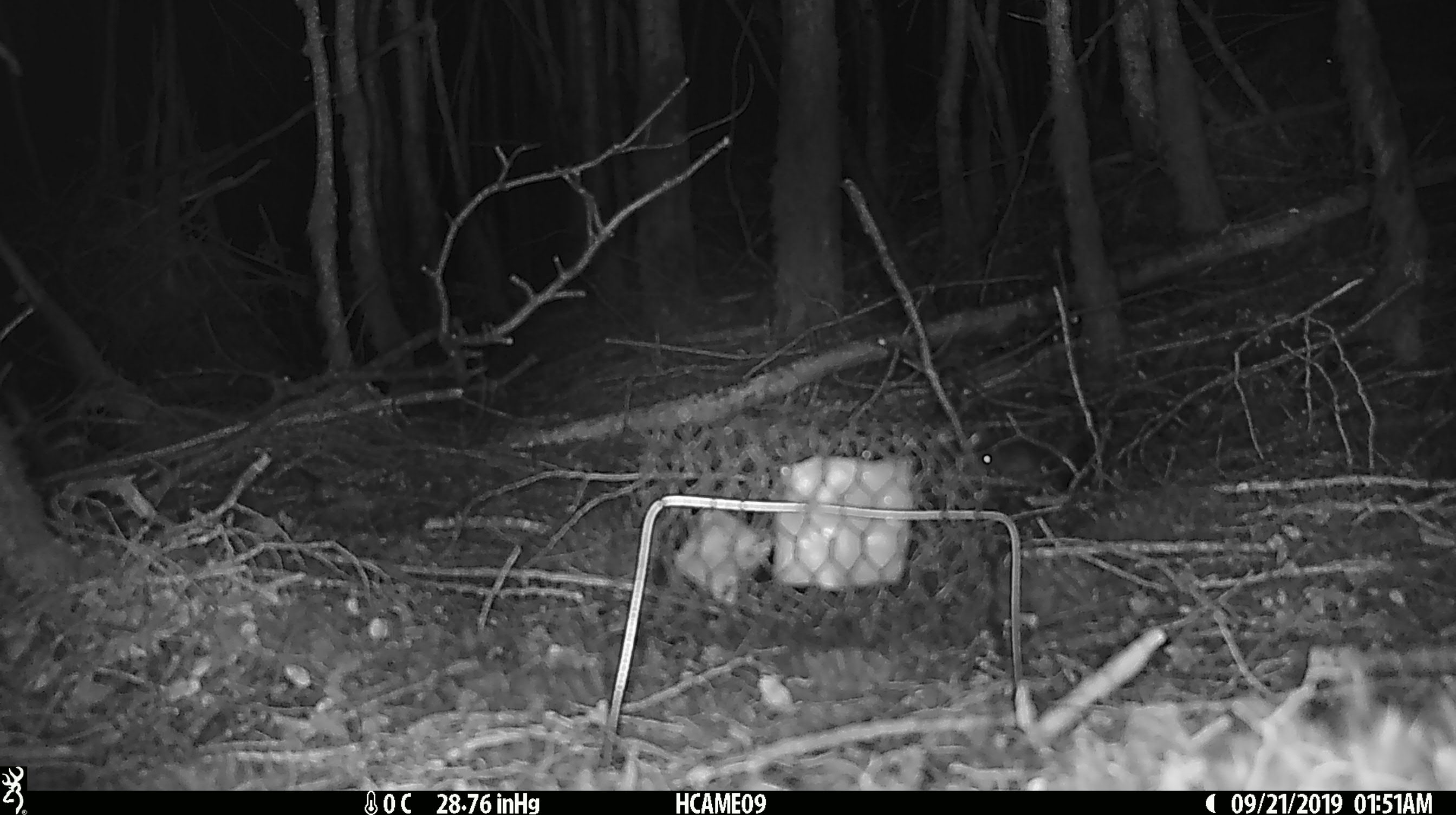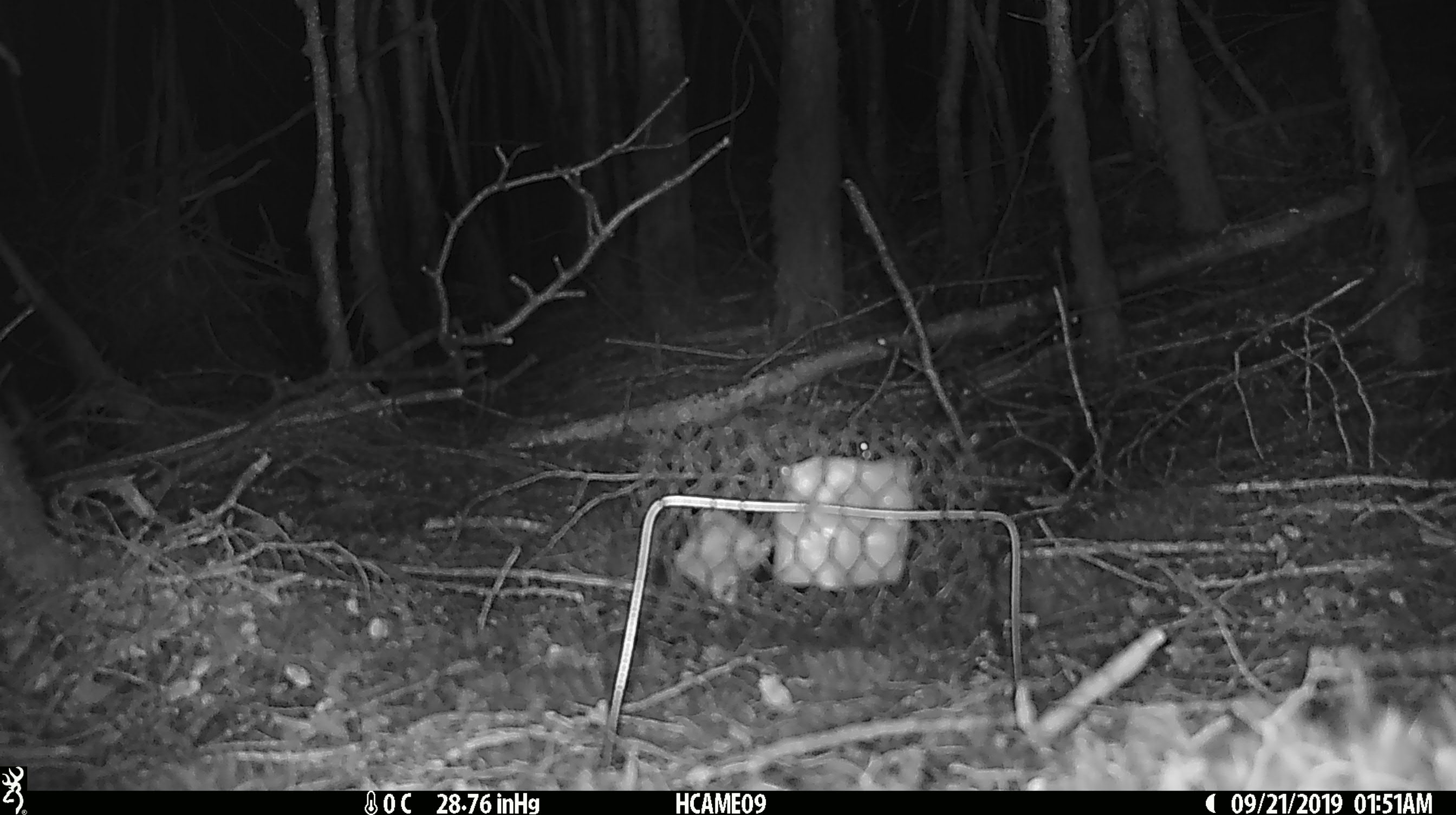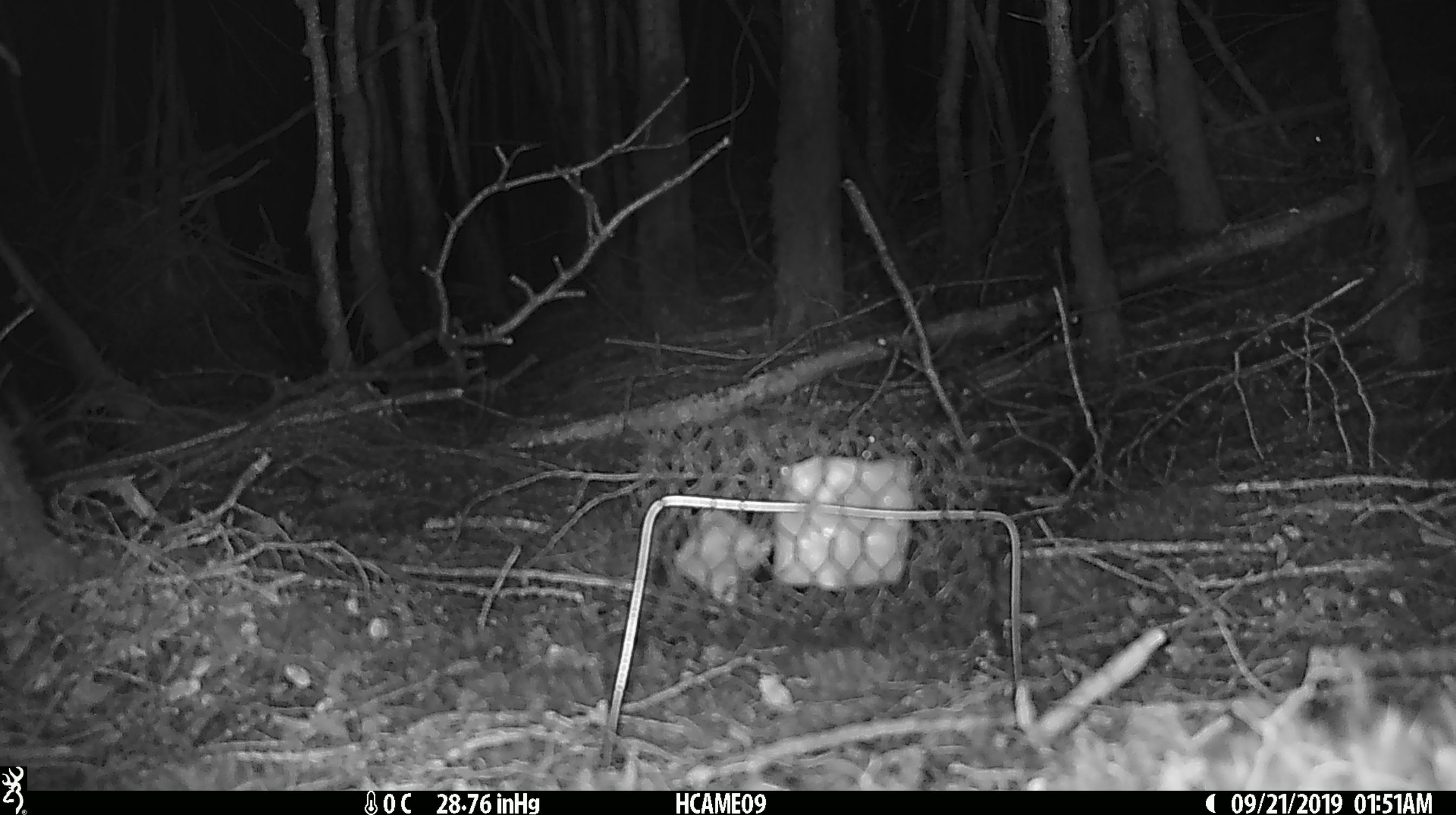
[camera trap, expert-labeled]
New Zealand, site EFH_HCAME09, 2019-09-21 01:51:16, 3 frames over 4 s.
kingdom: Animalia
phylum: Chordata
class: Mammalia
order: Rodentia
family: Muridae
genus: Mus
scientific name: Mus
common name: mouse